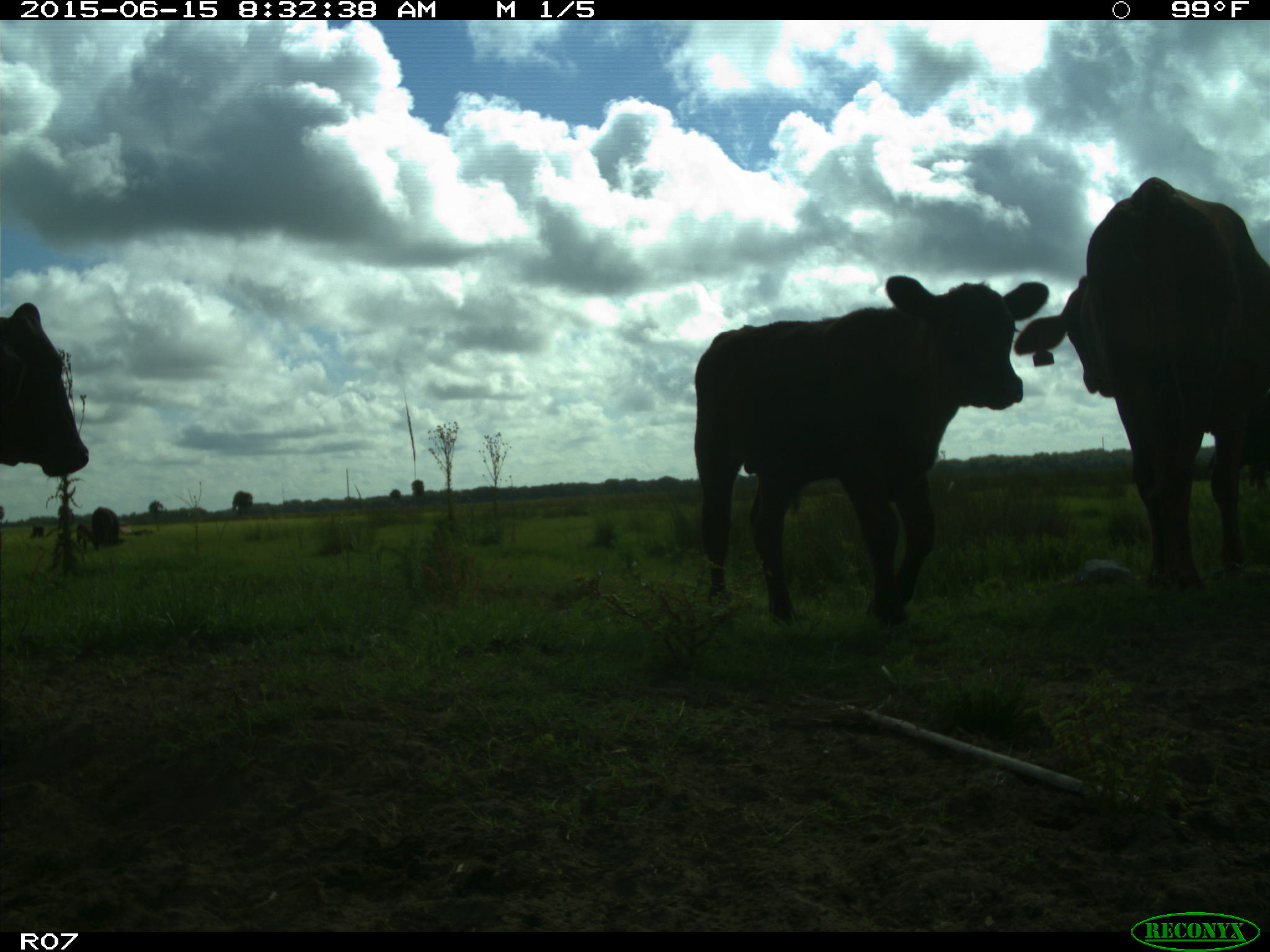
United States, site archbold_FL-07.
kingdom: Animalia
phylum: Chordata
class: Mammalia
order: Artiodactyla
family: Bovidae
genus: Bos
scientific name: Bos taurus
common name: domestic cow